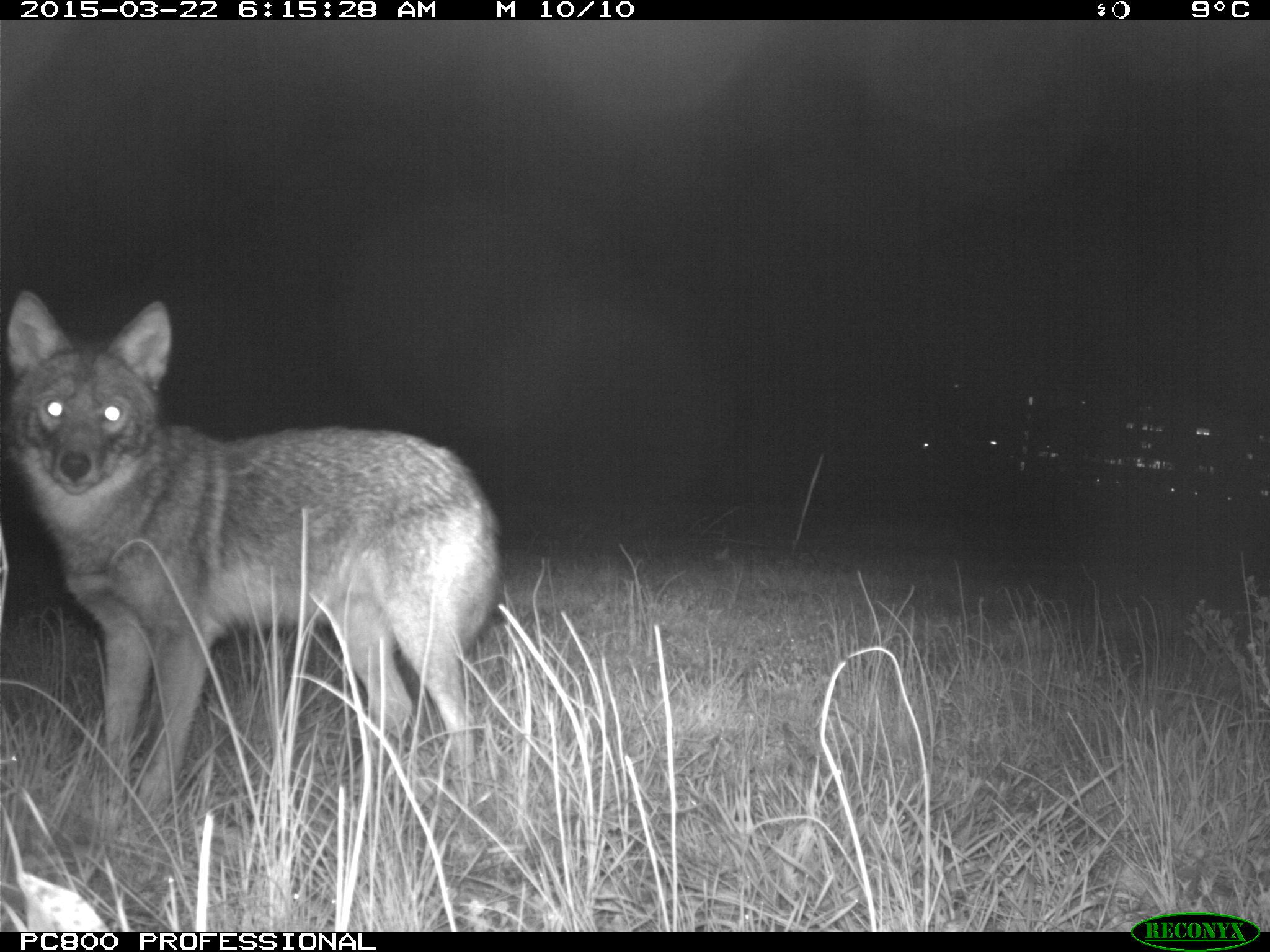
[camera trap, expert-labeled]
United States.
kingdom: Animalia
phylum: Chordata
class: Mammalia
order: Carnivora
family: Canidae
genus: Canis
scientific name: Canis latrans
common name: coyote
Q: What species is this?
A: Coyote (Canis latrans).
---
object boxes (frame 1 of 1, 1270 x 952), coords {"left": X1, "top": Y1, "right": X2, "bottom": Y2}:
Coyote: {"left": 12, "top": 286, "right": 514, "bottom": 834}